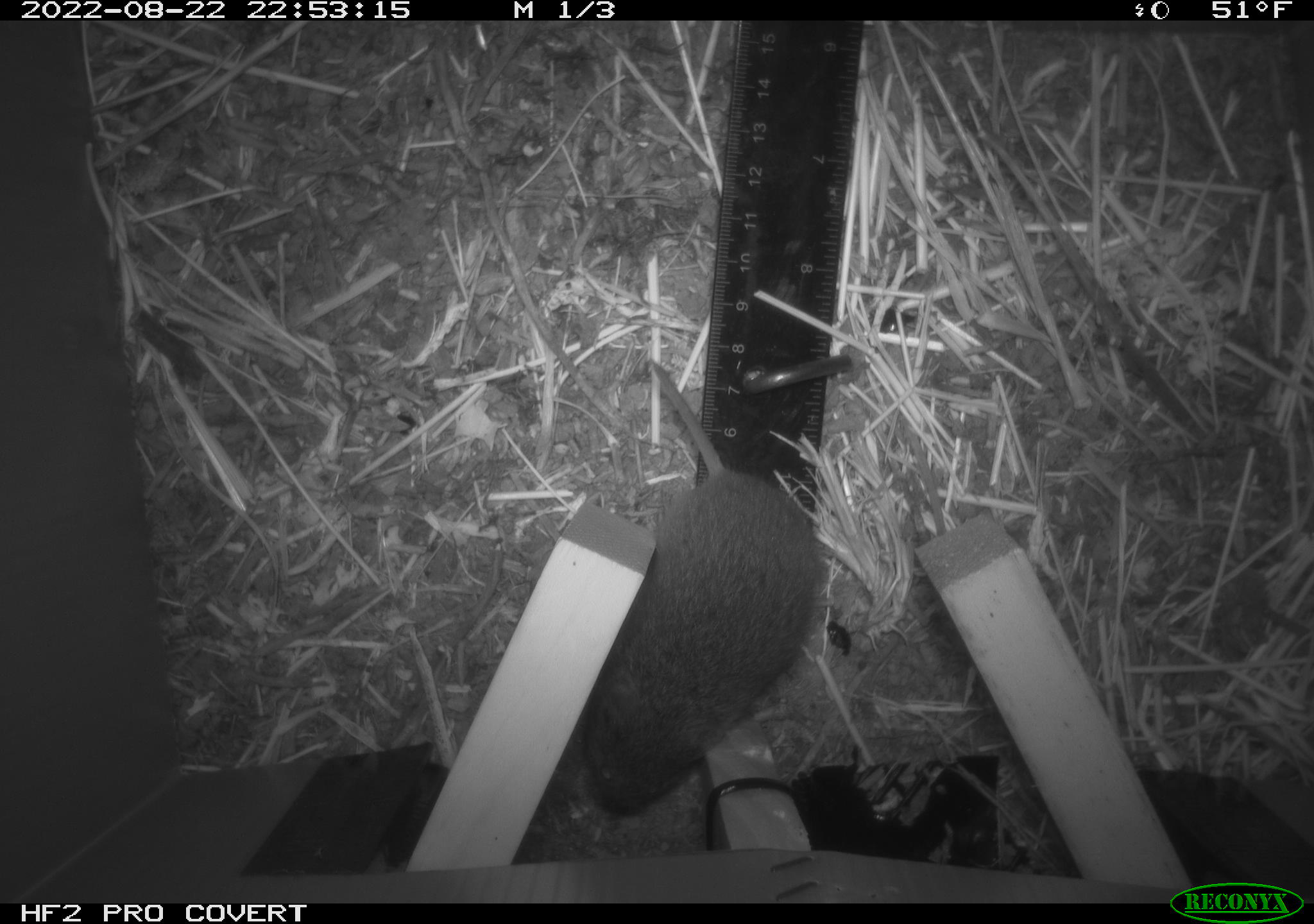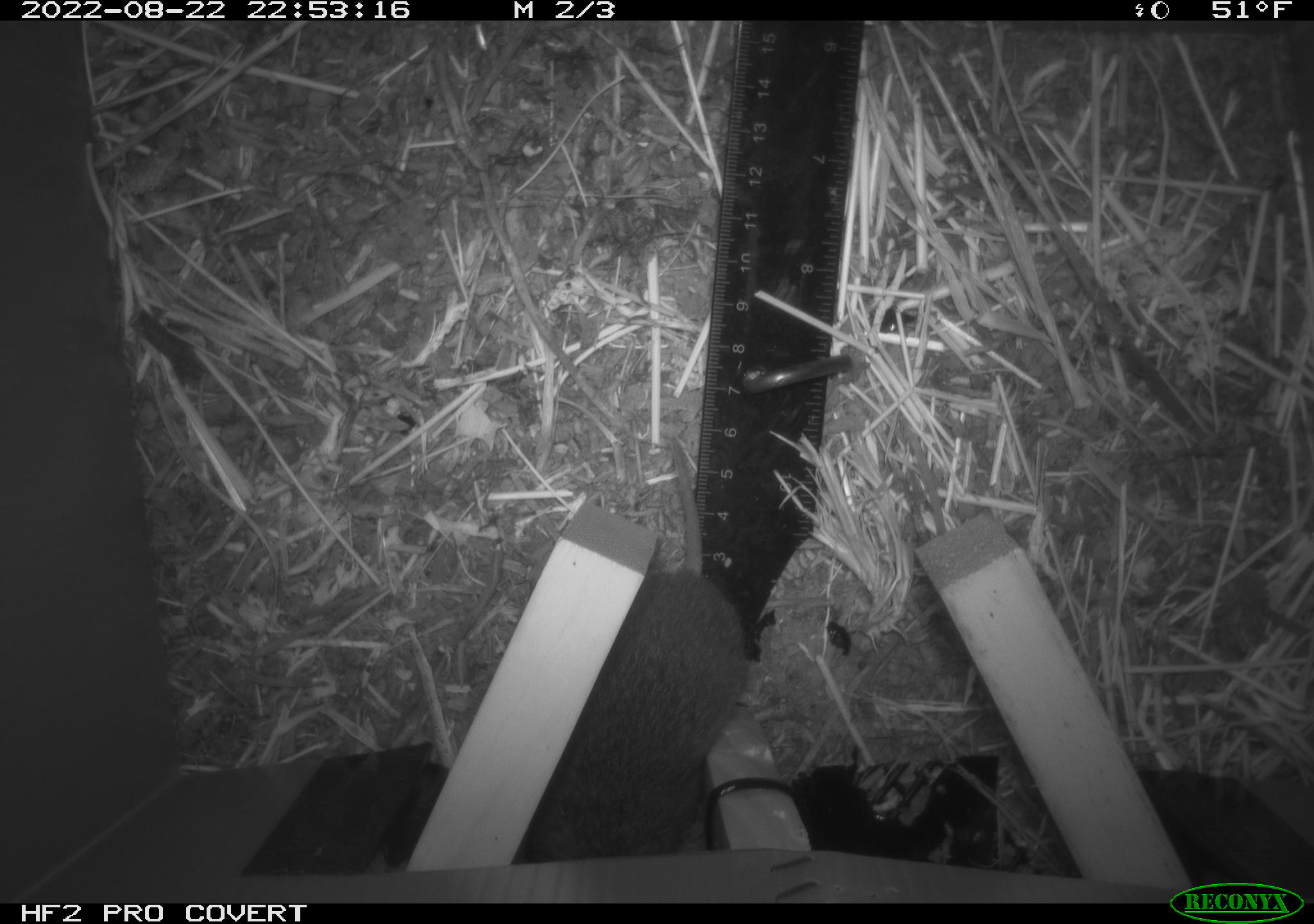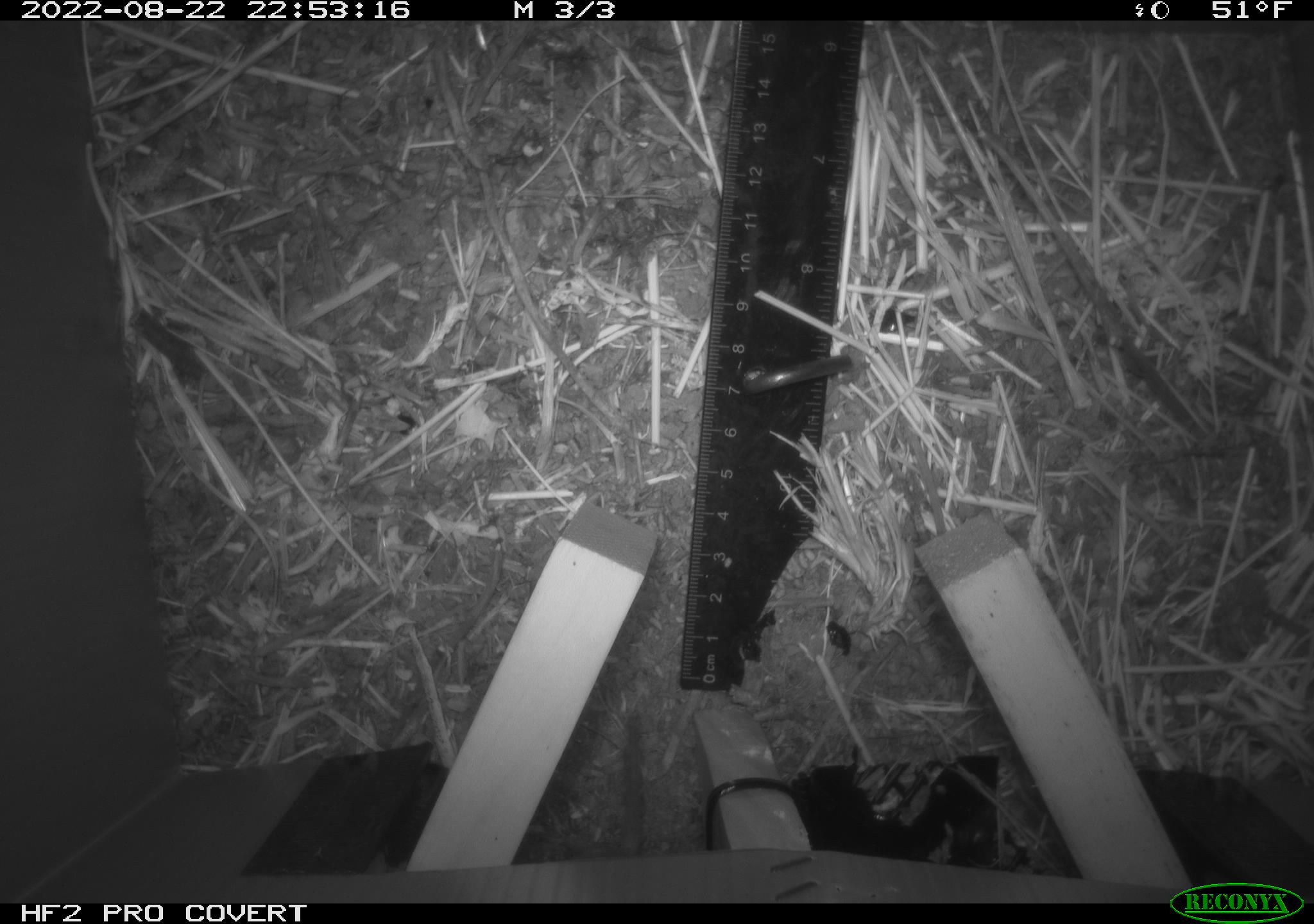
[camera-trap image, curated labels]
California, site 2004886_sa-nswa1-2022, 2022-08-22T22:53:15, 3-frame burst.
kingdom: Animalia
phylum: Chordata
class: Mammalia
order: Rodentia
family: Cricetidae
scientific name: Cricetidae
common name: hamsters, voles, lemmings, and allies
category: cricetidae family